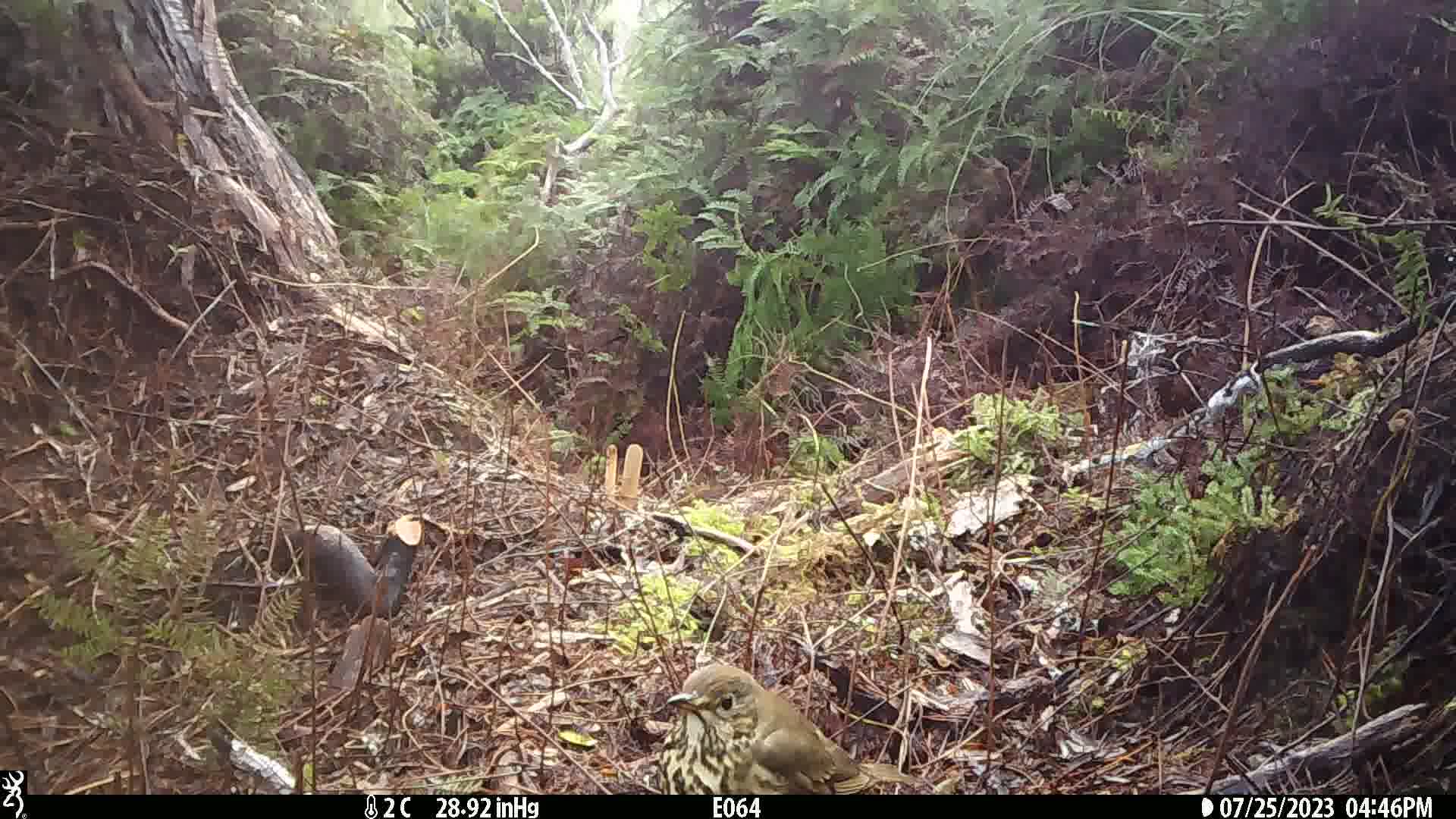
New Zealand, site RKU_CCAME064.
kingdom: Animalia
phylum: Chordata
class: Aves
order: Passeriformes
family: Turdidae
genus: Turdus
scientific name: Turdus philomelos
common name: song thrush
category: thrush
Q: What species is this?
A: Thrush (song thrush) (Turdus philomelos).